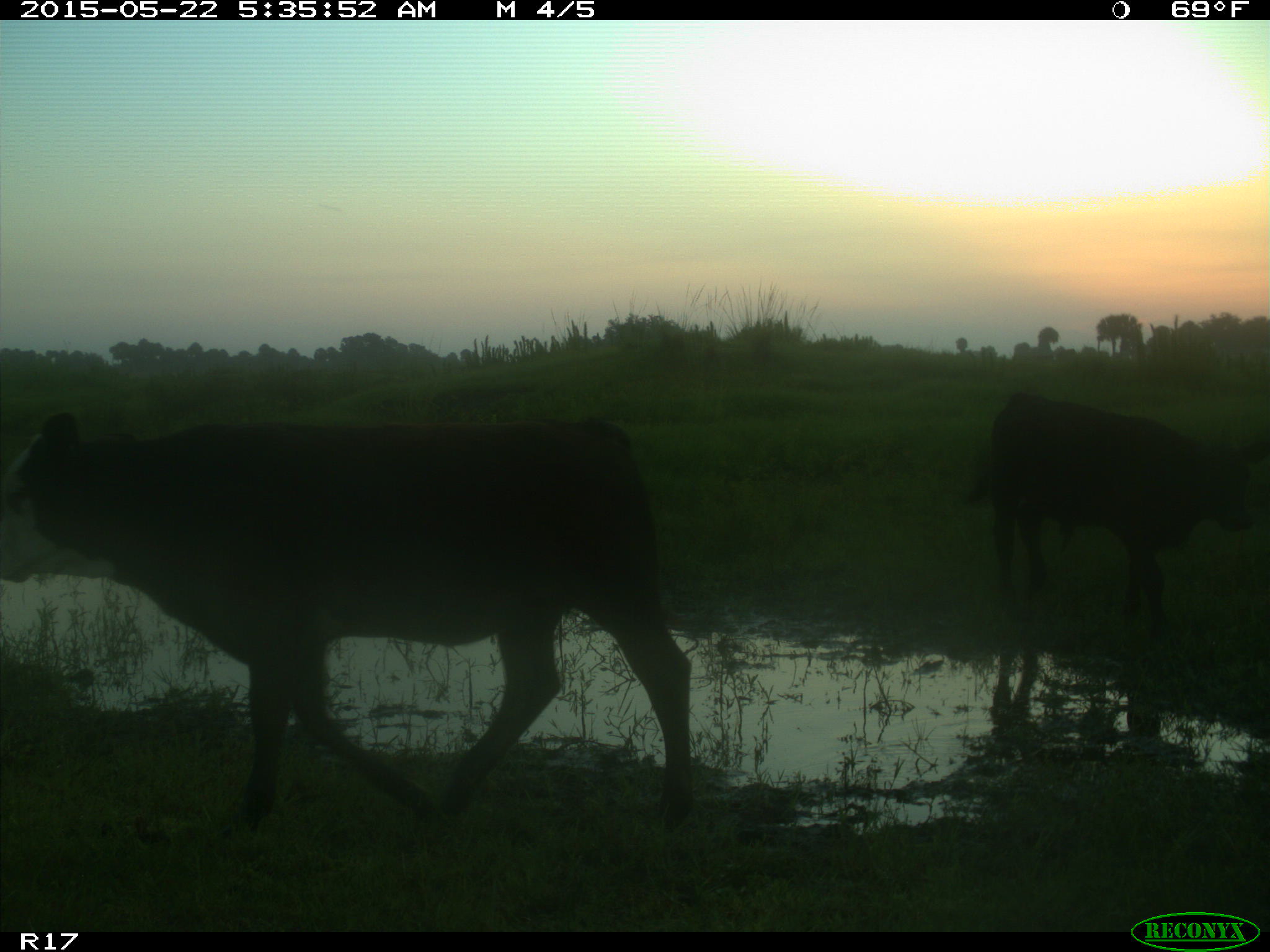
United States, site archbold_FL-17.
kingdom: Animalia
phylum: Chordata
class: Mammalia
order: Artiodactyla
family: Bovidae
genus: Bos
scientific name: Bos taurus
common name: domestic cow